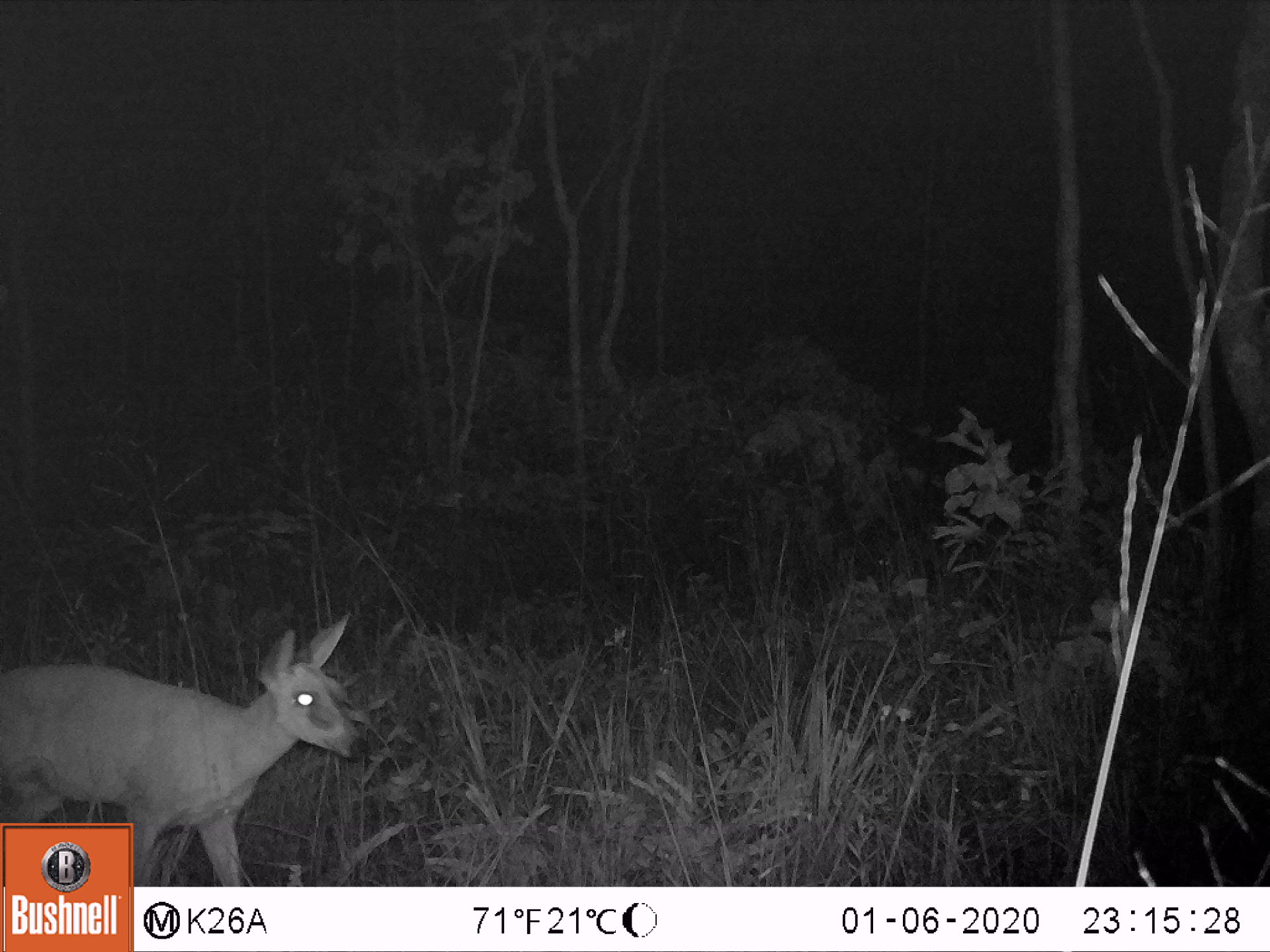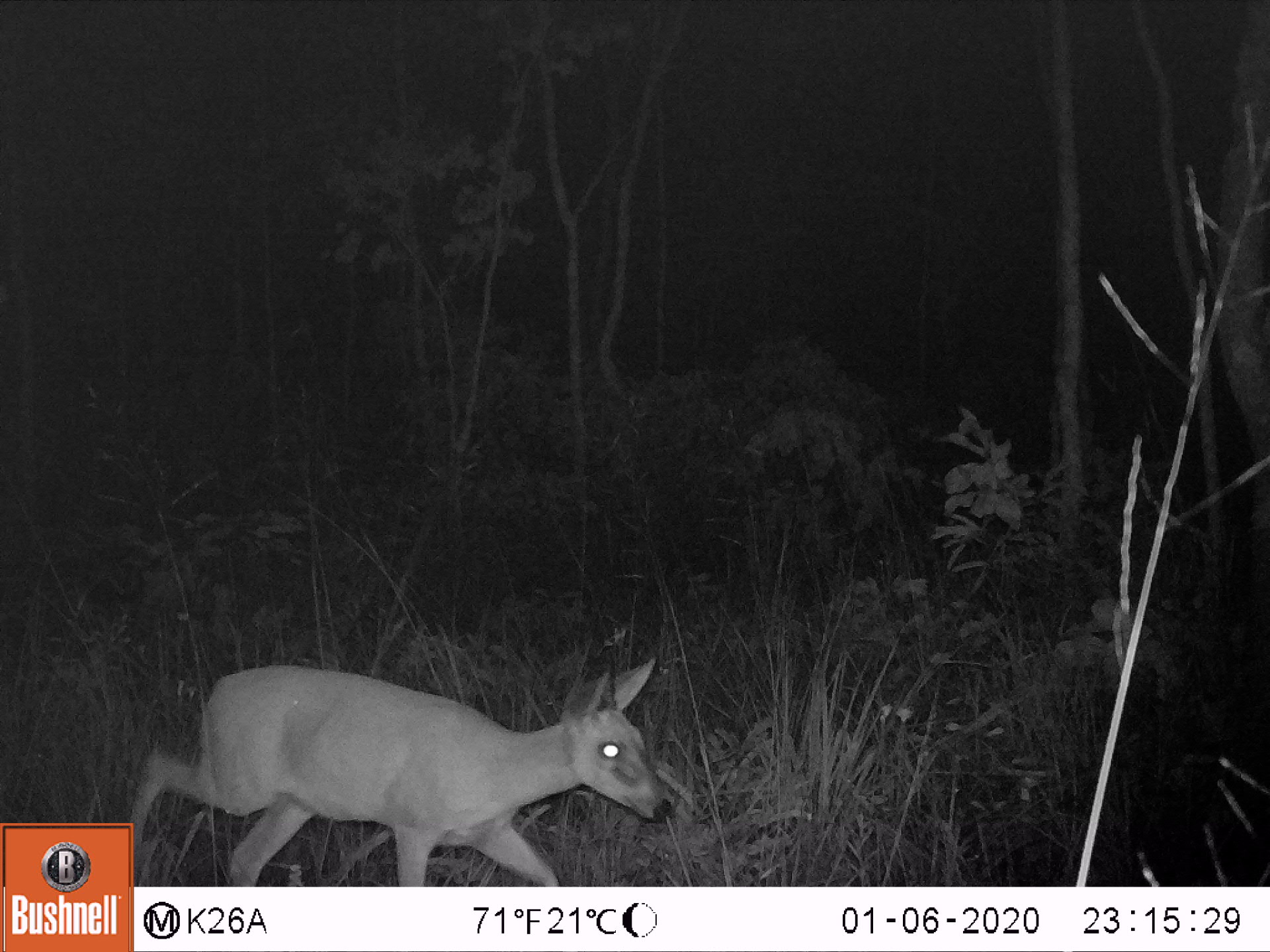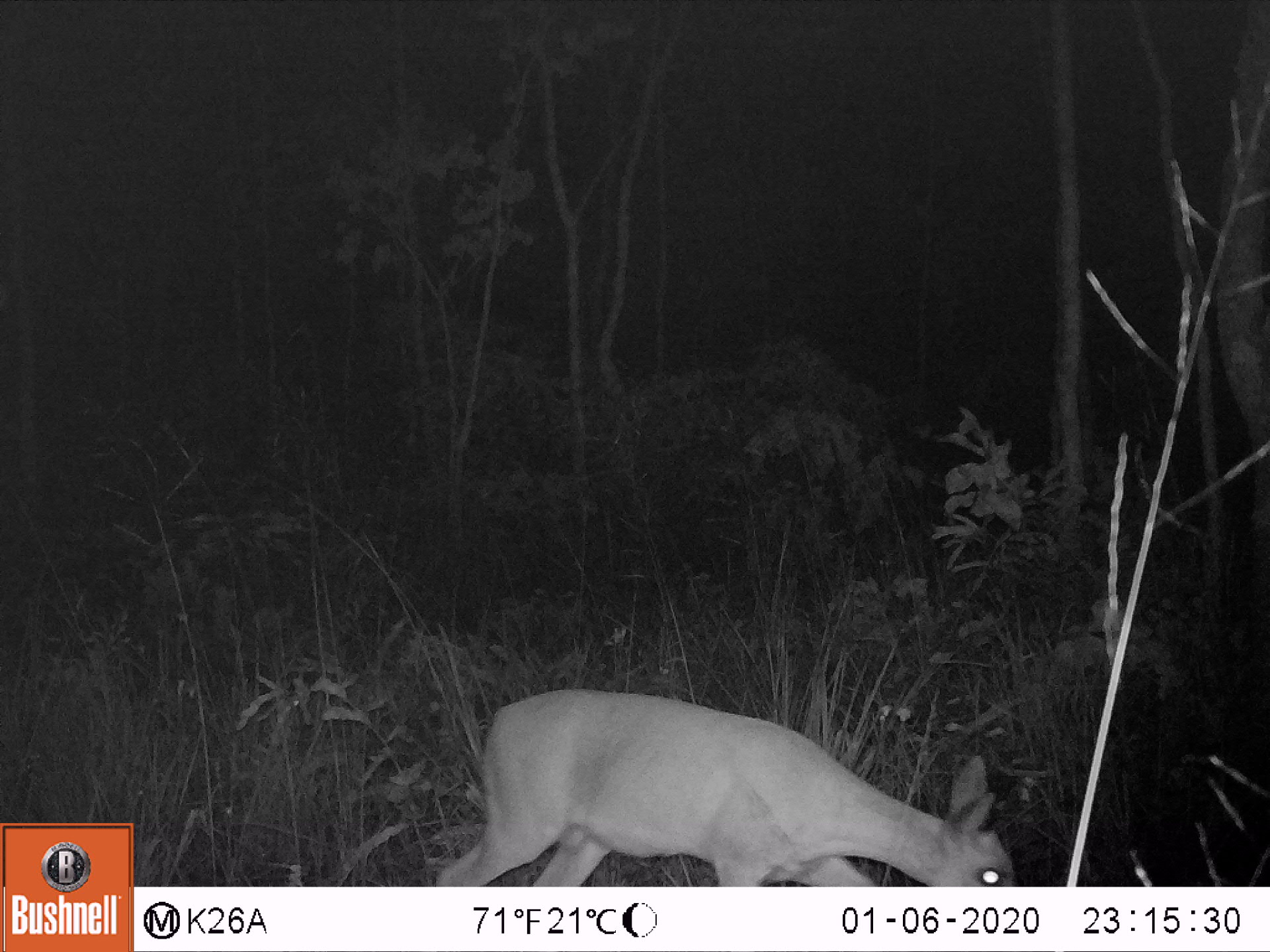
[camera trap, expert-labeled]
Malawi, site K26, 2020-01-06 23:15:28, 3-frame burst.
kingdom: Animalia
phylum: Chordata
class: Mammalia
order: Artiodactyla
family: Bovidae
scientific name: Antilopinae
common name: small antelope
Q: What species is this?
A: Small antelope (Antilopinae).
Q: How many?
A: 1.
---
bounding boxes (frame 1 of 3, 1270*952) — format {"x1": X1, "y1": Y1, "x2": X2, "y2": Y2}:
small antelope: {"x1": 2, "y1": 612, "x2": 370, "y2": 821}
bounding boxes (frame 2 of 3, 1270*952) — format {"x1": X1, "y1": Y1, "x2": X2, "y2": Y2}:
small antelope: {"x1": 137, "y1": 656, "x2": 674, "y2": 886}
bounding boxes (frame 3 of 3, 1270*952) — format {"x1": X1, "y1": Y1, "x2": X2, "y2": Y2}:
small antelope: {"x1": 436, "y1": 683, "x2": 1013, "y2": 882}